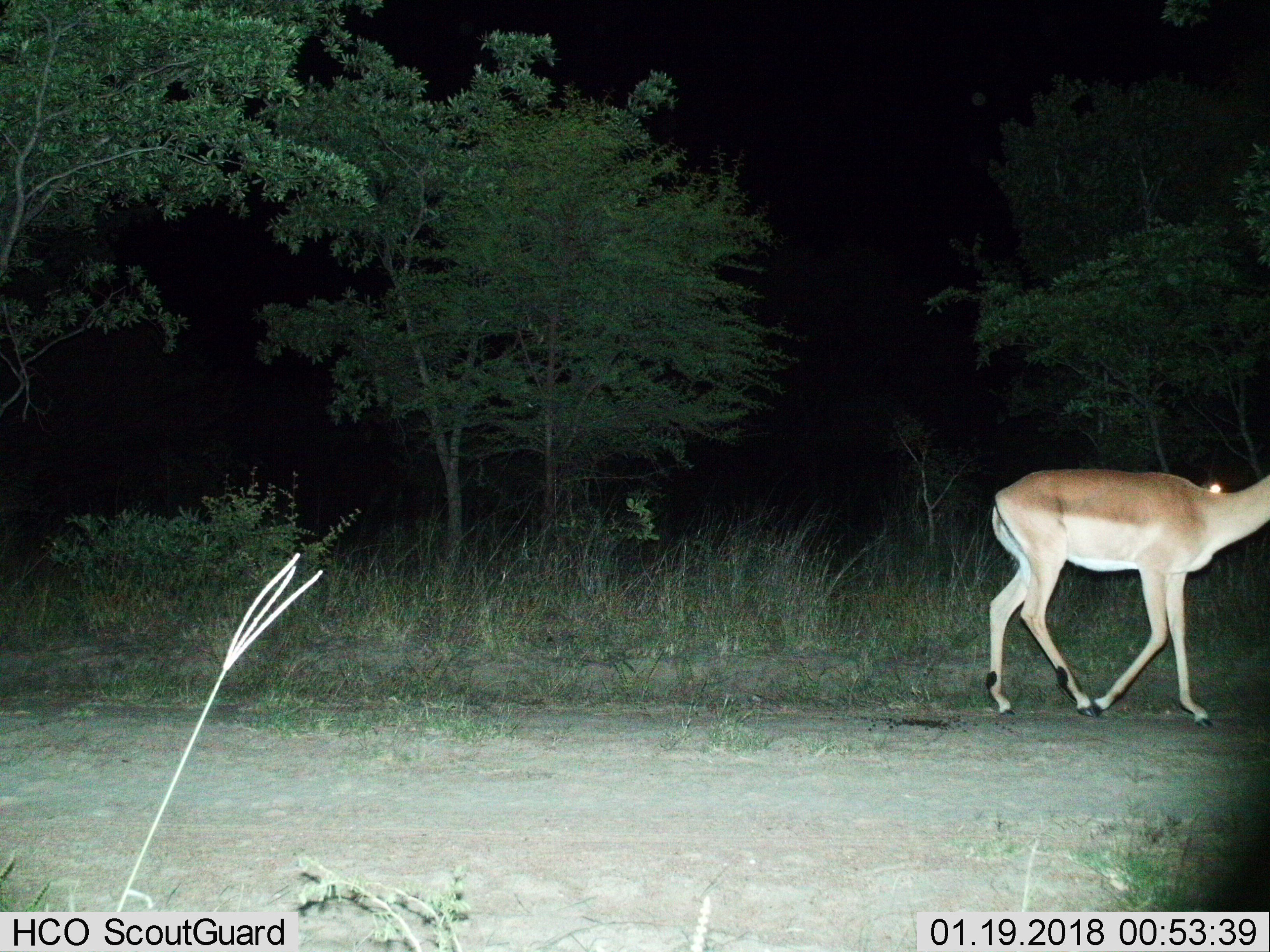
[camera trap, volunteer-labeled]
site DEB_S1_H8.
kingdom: Animalia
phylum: Chordata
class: Mammalia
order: Artiodactyla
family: Bovidae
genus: Aepyceros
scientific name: Aepyceros melampus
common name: impala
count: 1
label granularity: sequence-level